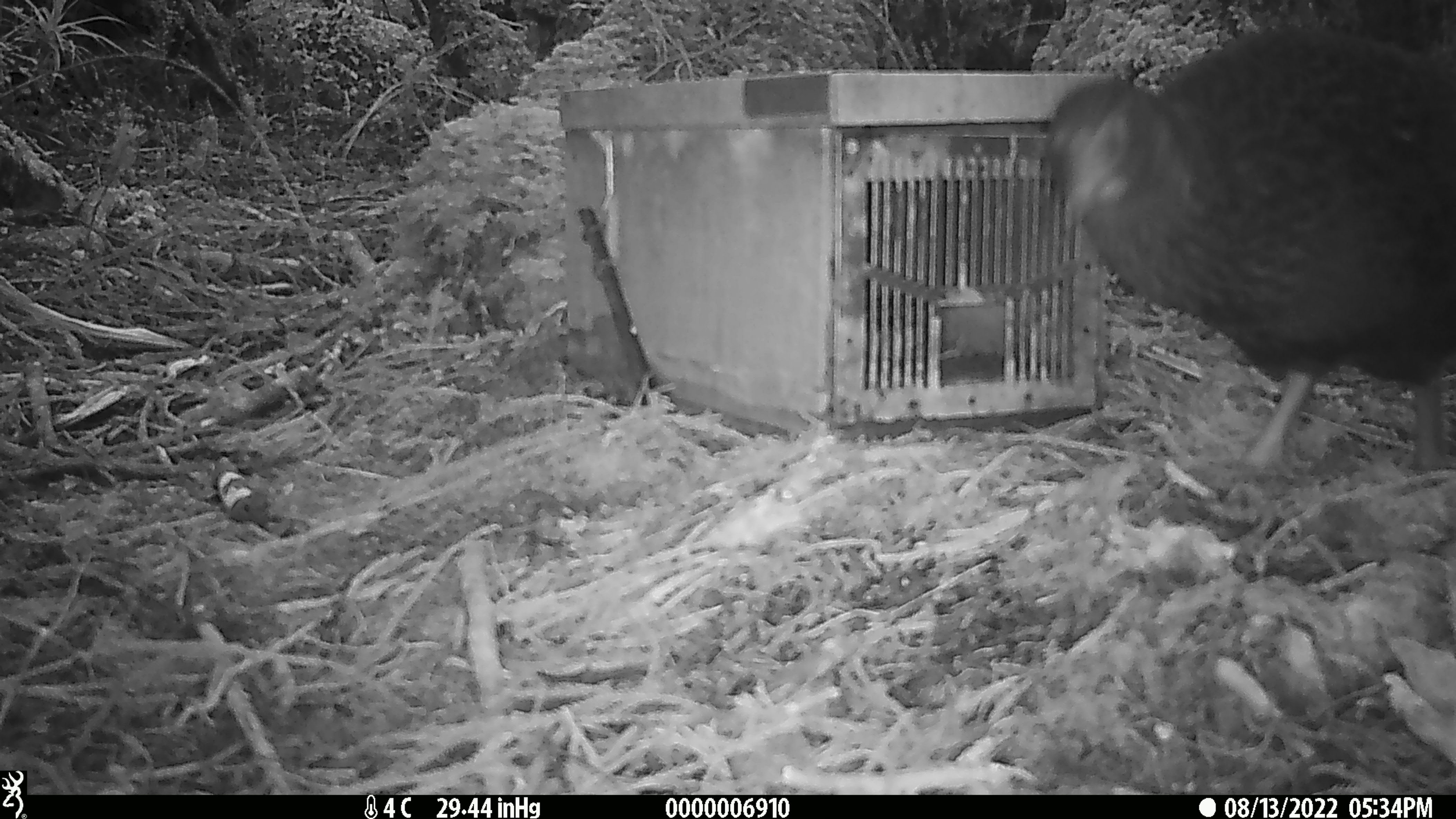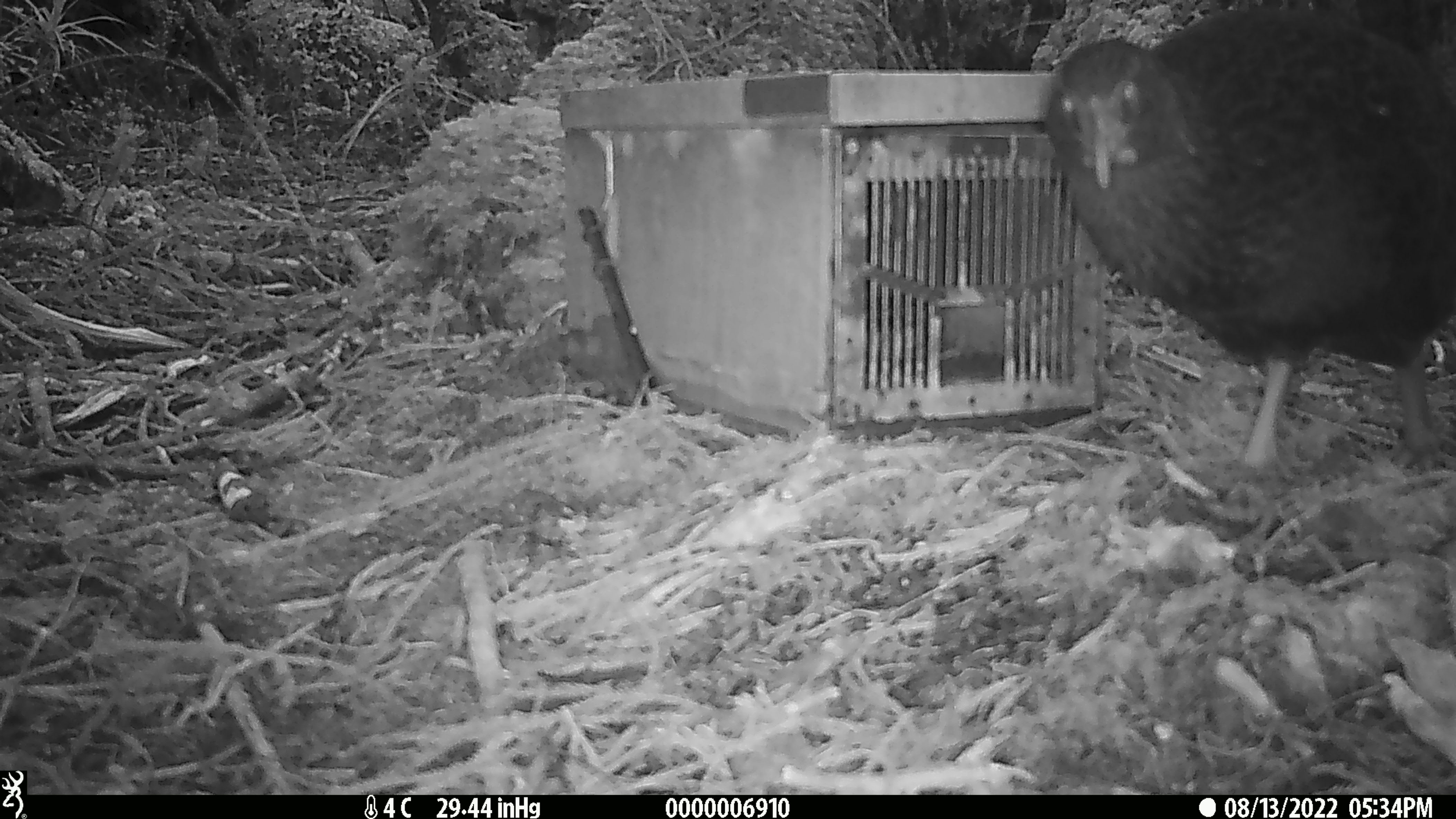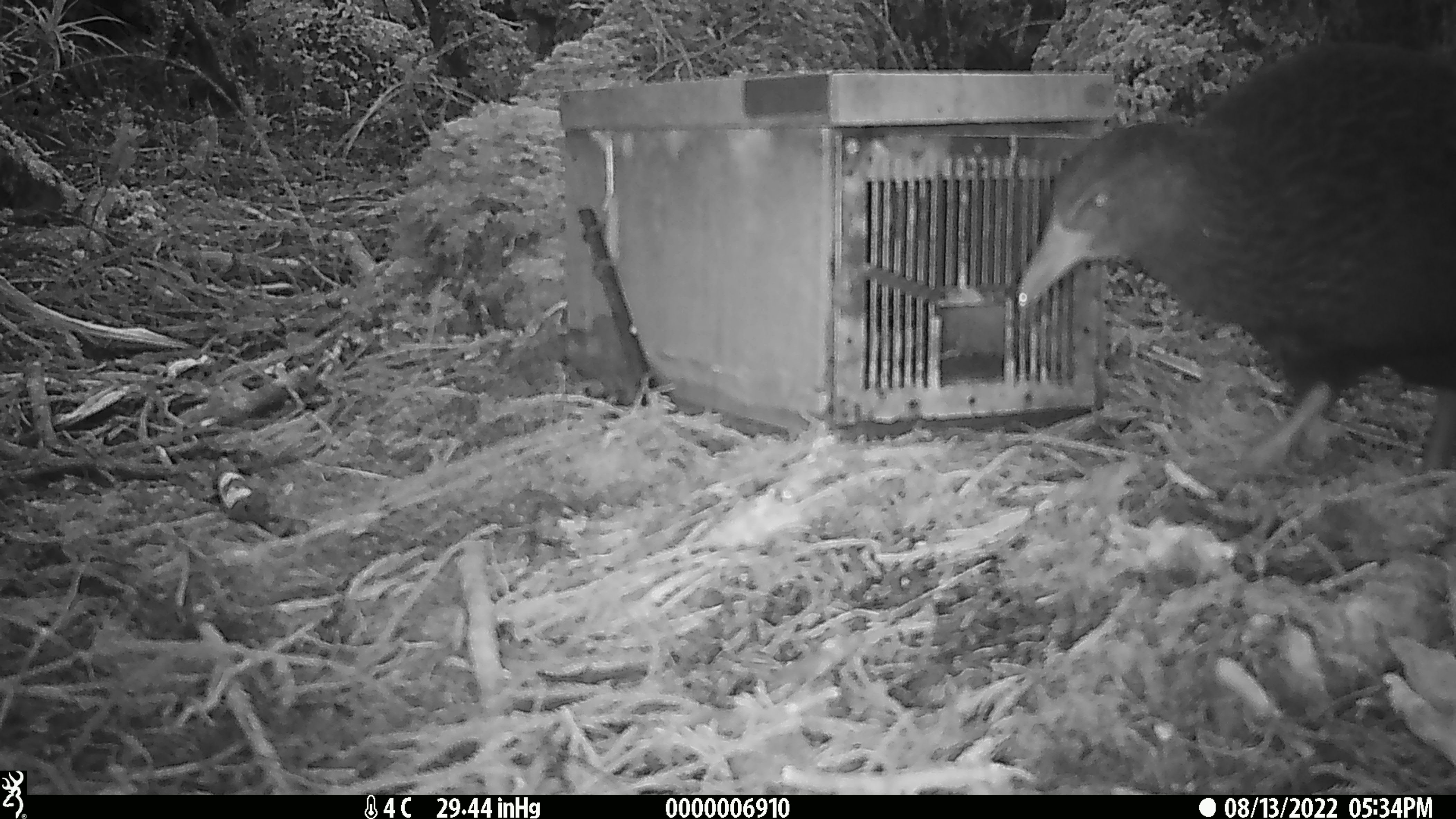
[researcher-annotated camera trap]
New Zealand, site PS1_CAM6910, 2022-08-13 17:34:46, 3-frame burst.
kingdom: Animalia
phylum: Chordata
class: Aves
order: Gruiformes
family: Rallidae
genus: Gallirallus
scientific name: Gallirallus australis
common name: weka